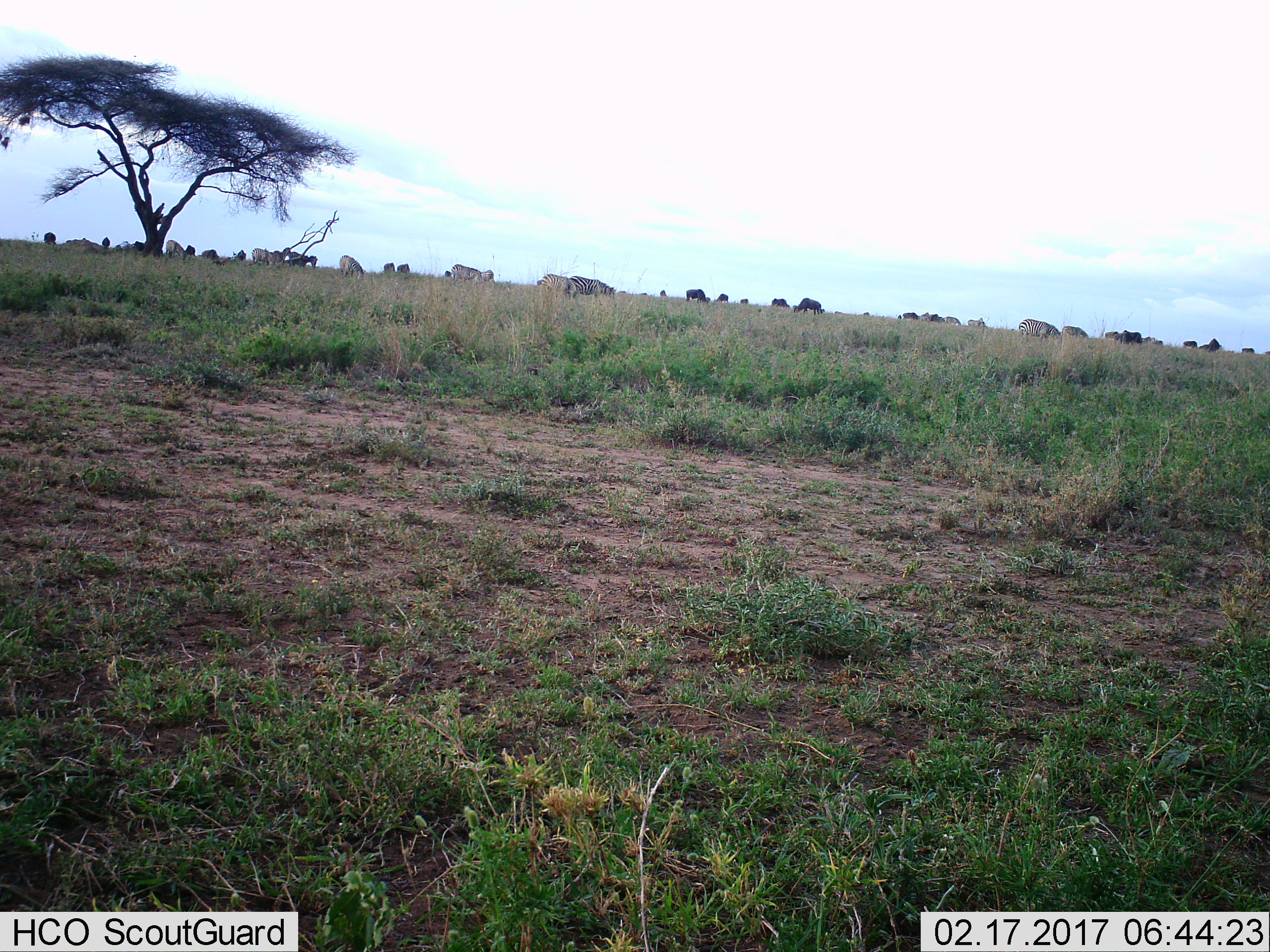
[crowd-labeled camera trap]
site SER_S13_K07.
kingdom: Animalia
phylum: Chordata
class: Mammalia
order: Artiodactyla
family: Bovidae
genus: Connochaetes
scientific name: Connochaetes taurinus taurinus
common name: blue wildebeest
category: wildebeestblue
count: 11-50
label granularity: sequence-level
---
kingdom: Animalia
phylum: Chordata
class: Mammalia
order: Perissodactyla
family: Equidae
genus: Equus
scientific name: Equus quagga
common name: plains zebra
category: zebraplains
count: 11-50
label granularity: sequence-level